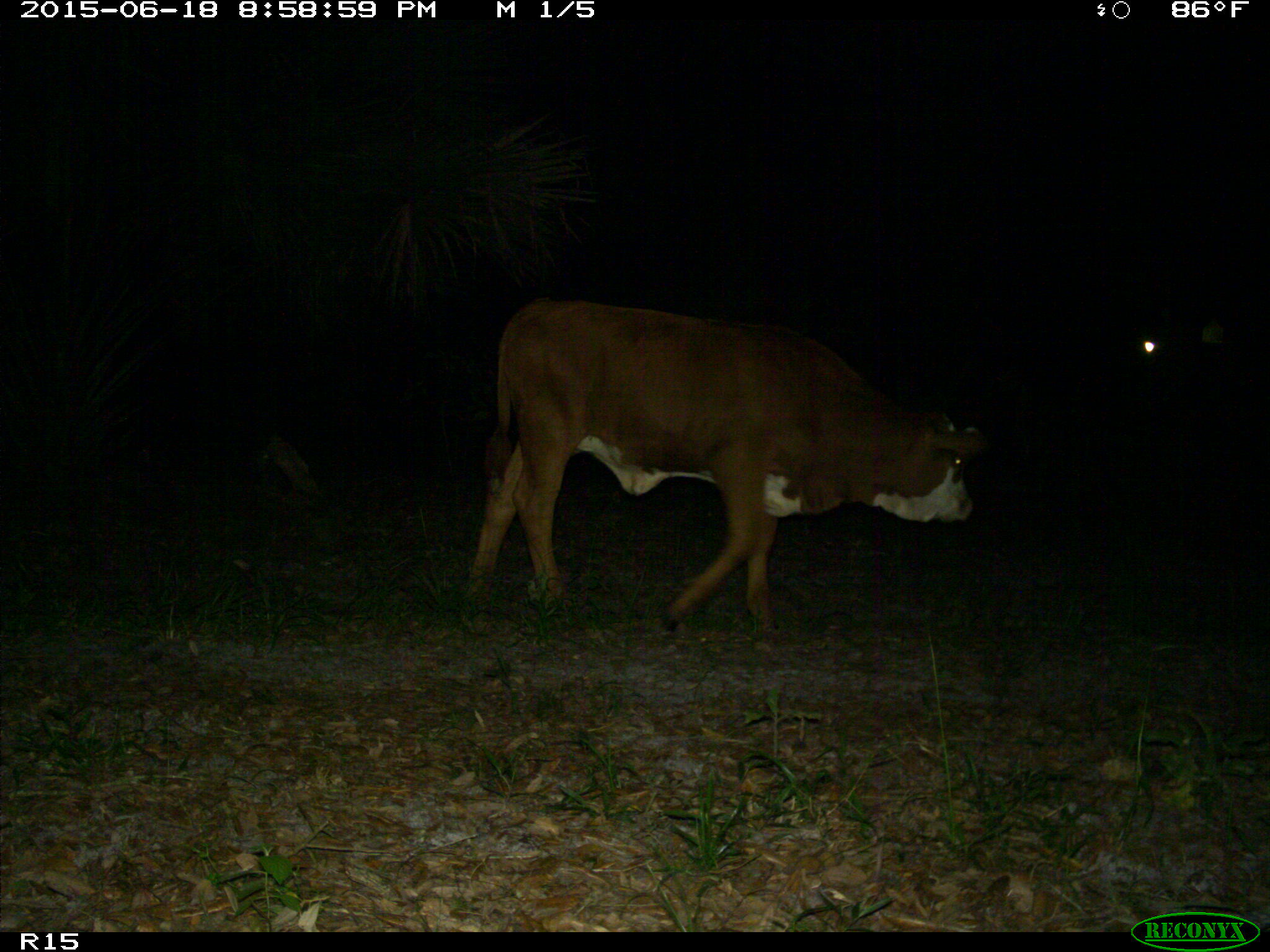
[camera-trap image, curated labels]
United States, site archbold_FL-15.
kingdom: Animalia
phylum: Chordata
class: Mammalia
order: Artiodactyla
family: Bovidae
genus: Bos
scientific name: Bos taurus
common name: domestic cow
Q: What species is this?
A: Bos taurus (domestic cow).